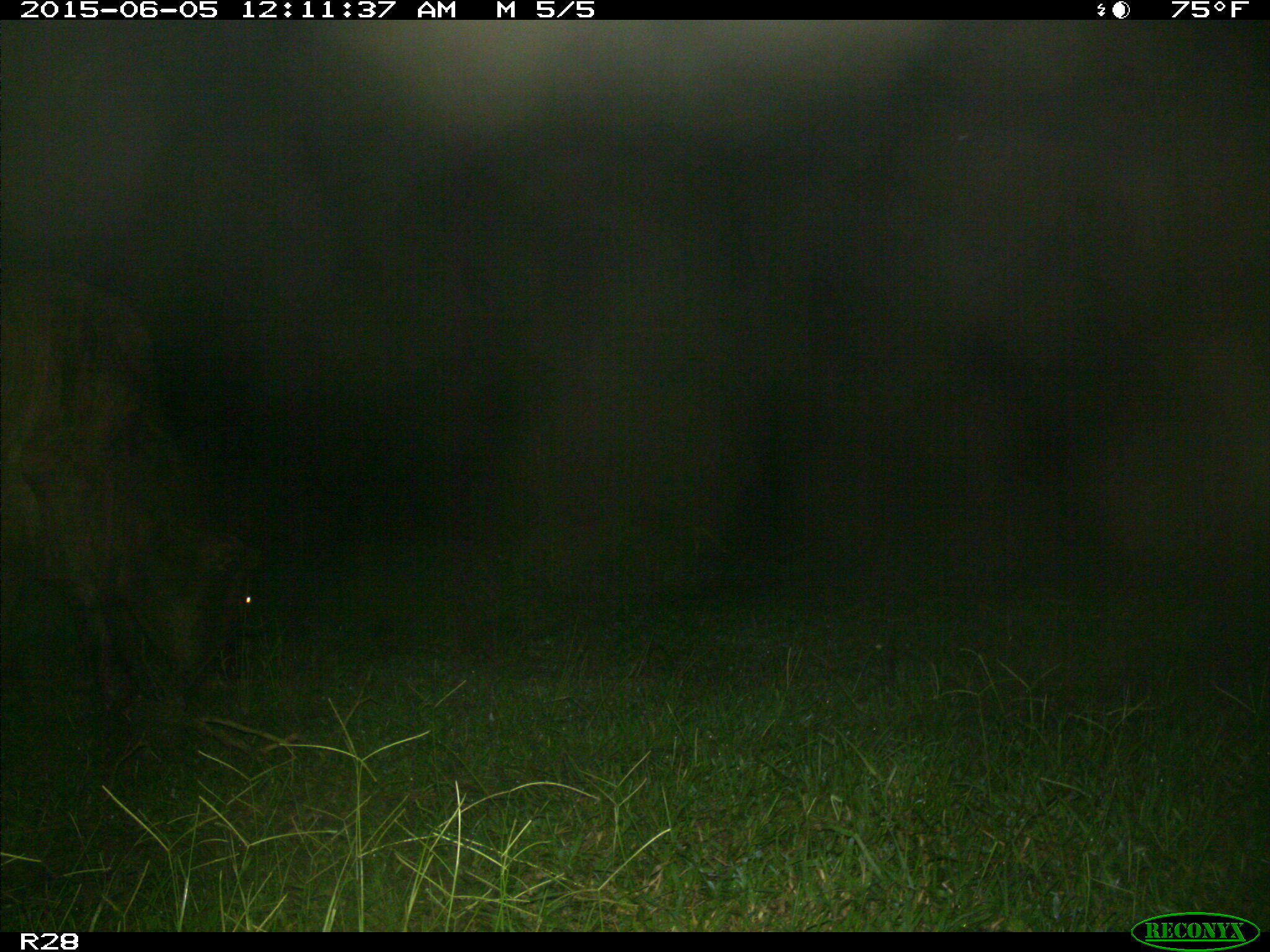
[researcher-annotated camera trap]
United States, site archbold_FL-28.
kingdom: Animalia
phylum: Chordata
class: Mammalia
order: Artiodactyla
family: Bovidae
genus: Bos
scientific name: Bos taurus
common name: domestic cow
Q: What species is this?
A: Bos taurus (domestic cow).